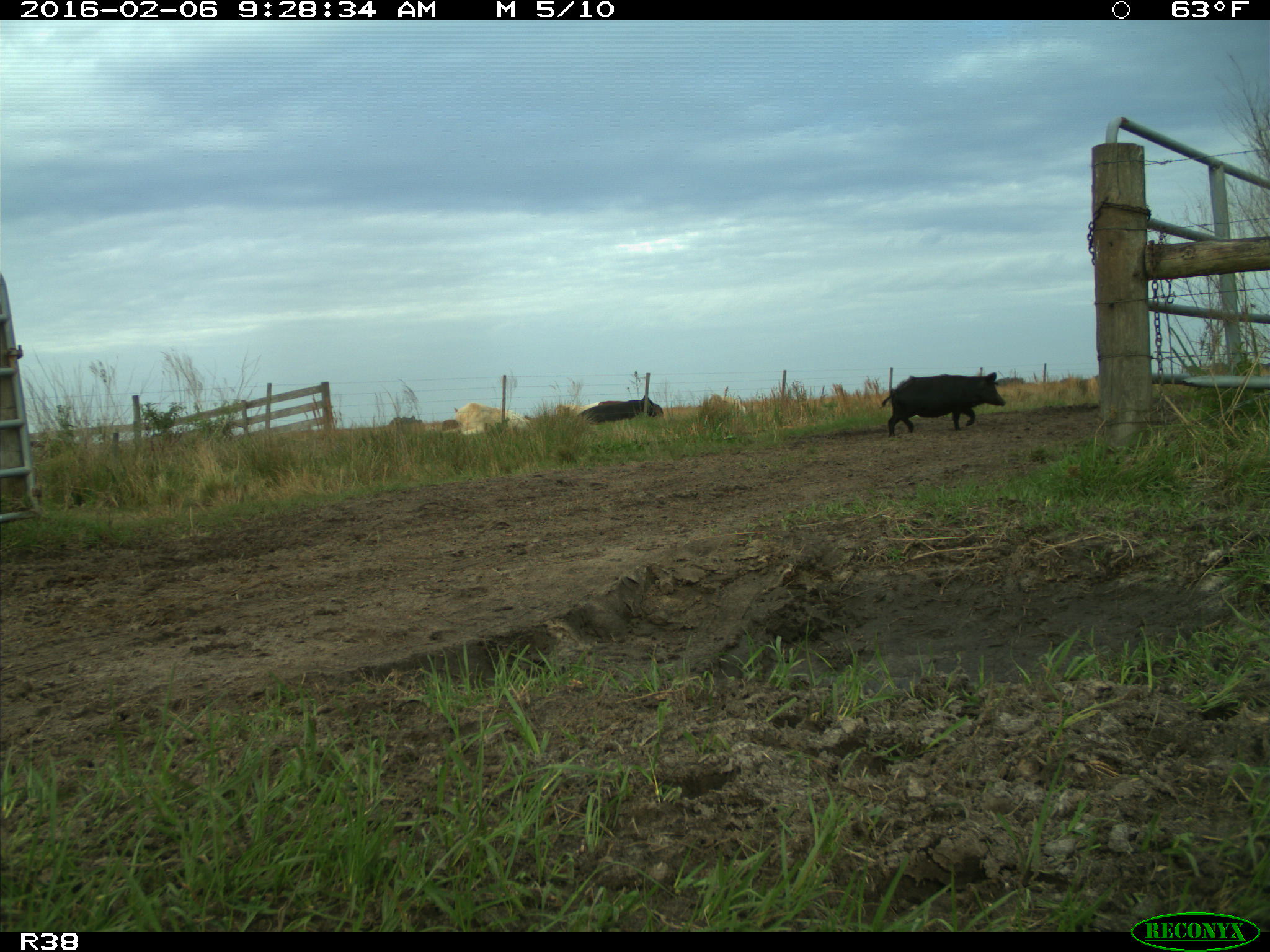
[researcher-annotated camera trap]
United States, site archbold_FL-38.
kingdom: Animalia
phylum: Chordata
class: Mammalia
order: Artiodactyla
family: Suidae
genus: Sus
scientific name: Sus scrofa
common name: wild boar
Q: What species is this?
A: Sus scrofa (wild boar).